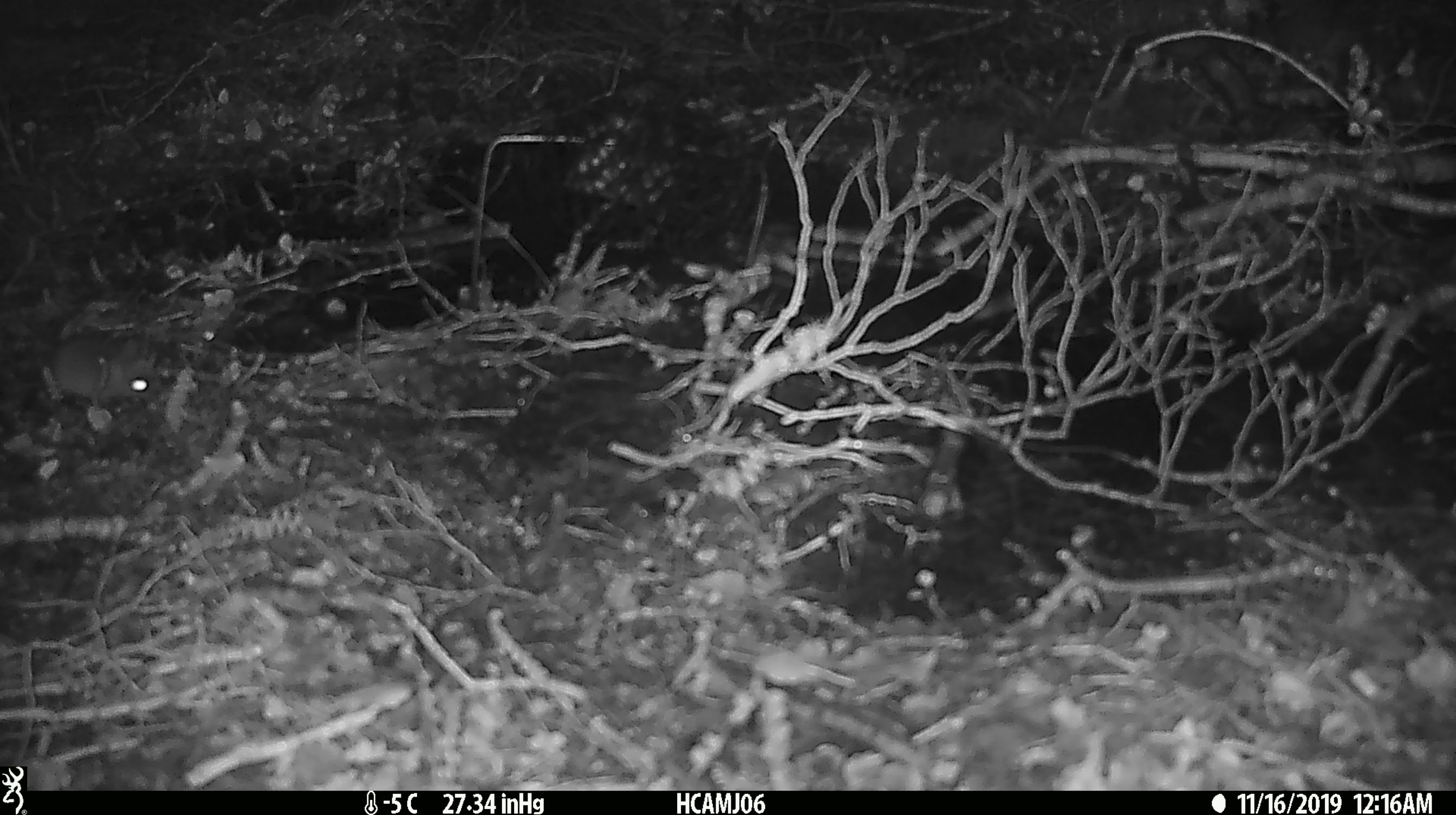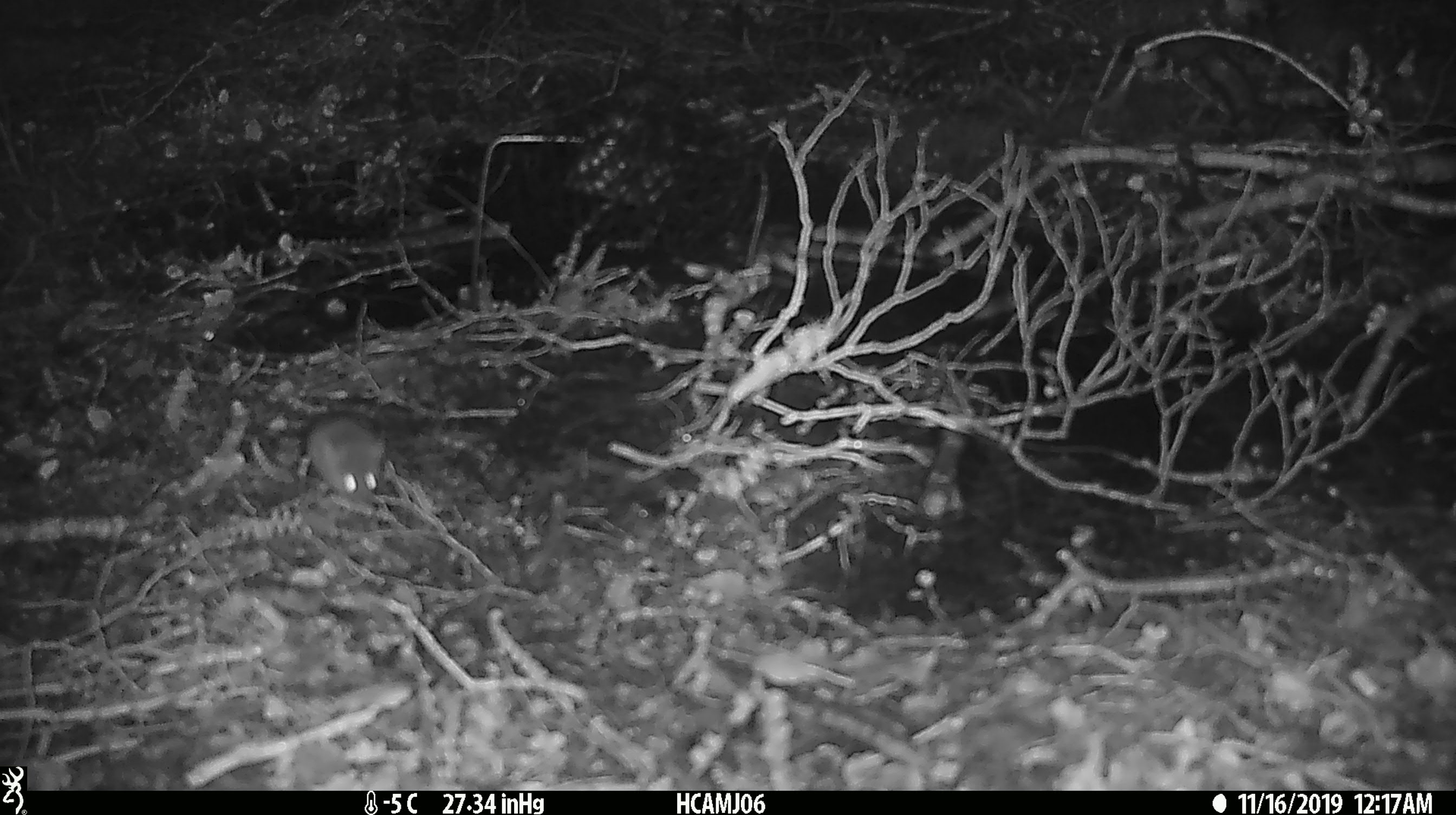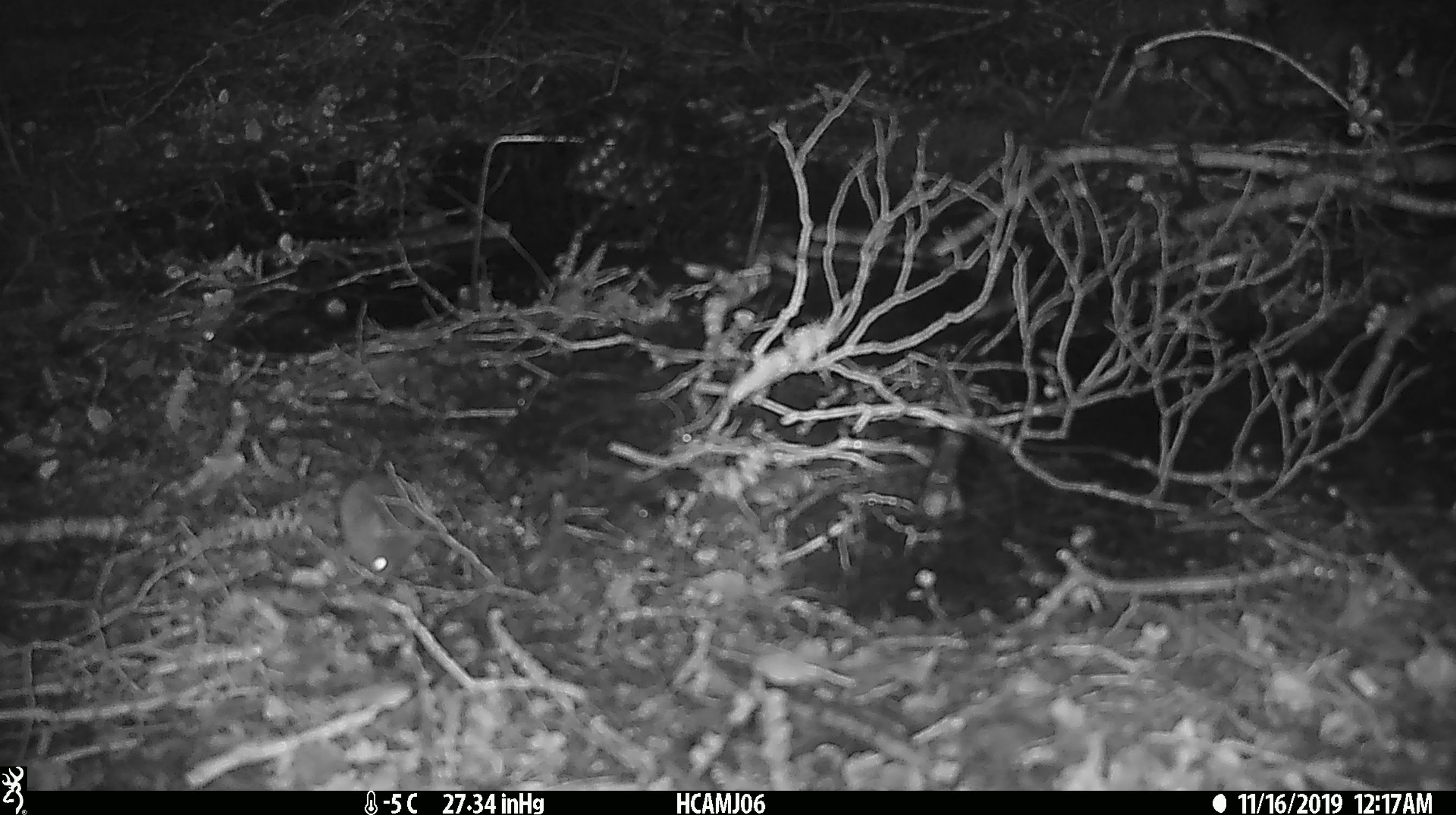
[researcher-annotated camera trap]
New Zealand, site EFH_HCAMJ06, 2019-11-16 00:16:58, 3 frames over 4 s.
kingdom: Animalia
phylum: Chordata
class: Mammalia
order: Rodentia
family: Muridae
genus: Mus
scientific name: Mus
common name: mouse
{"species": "mouse (Mus)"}